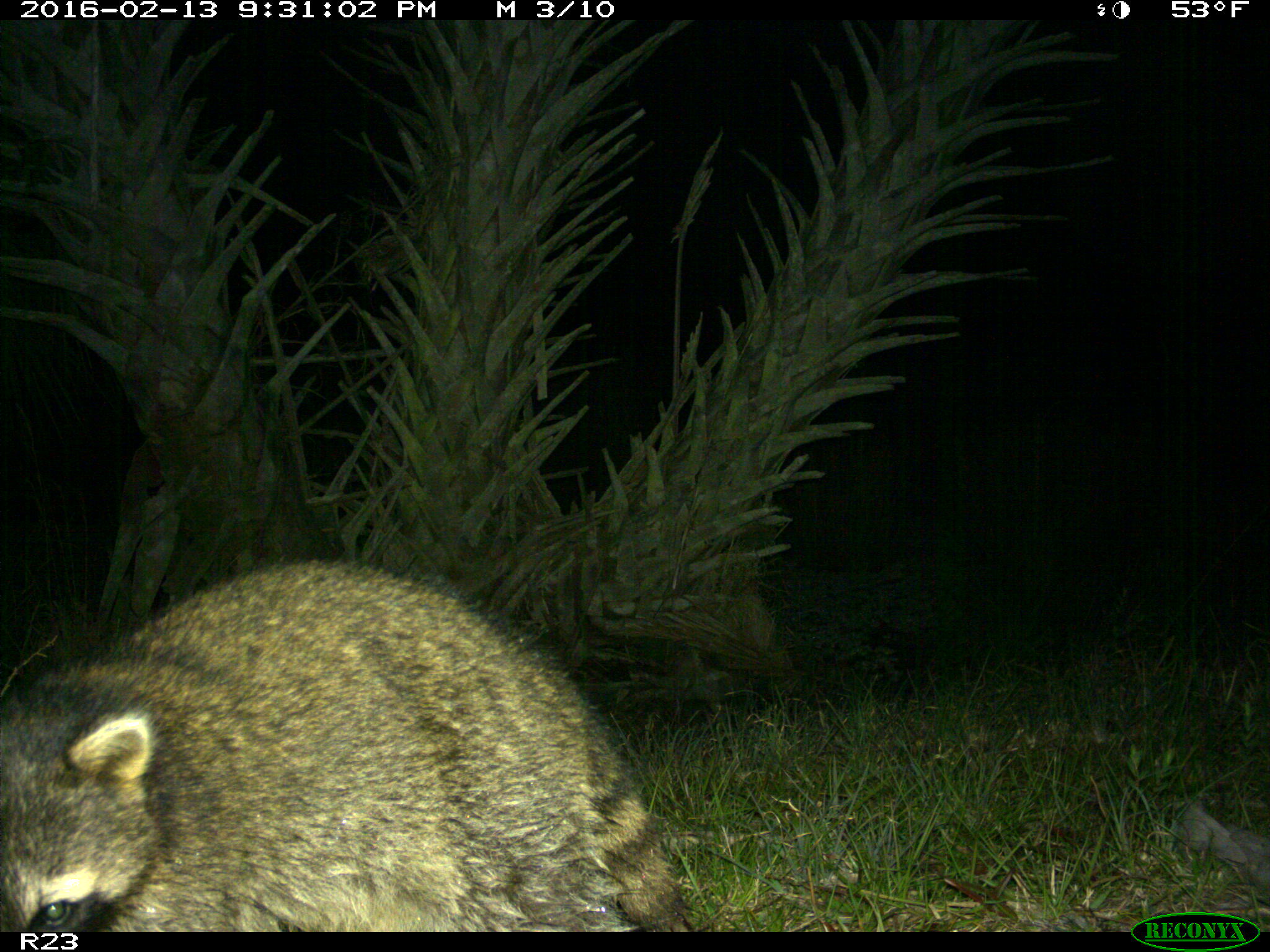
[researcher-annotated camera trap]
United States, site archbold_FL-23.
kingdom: Animalia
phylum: Chordata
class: Mammalia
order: Carnivora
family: Procyonidae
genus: Procyon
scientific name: Procyon lotor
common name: common raccoon